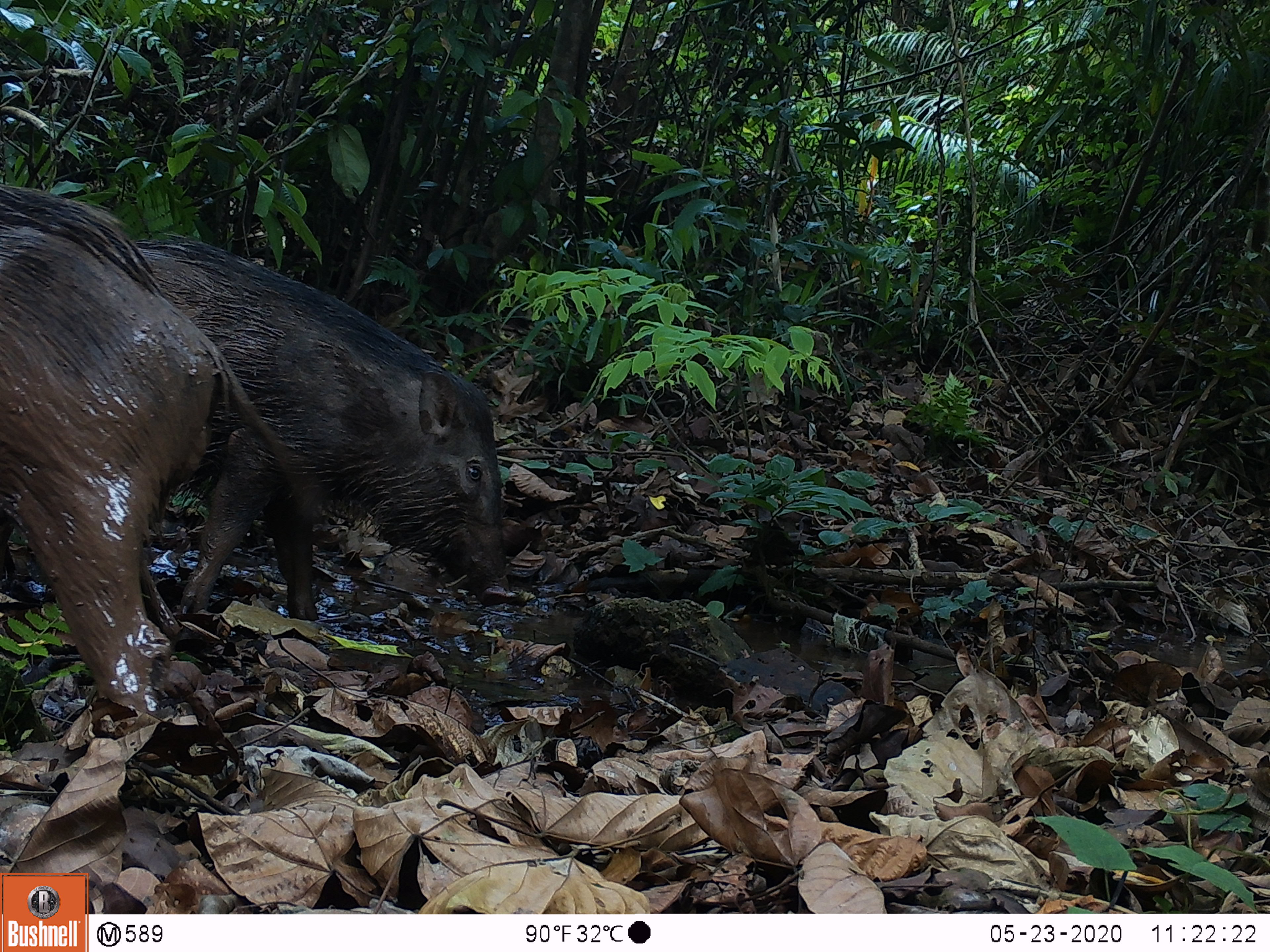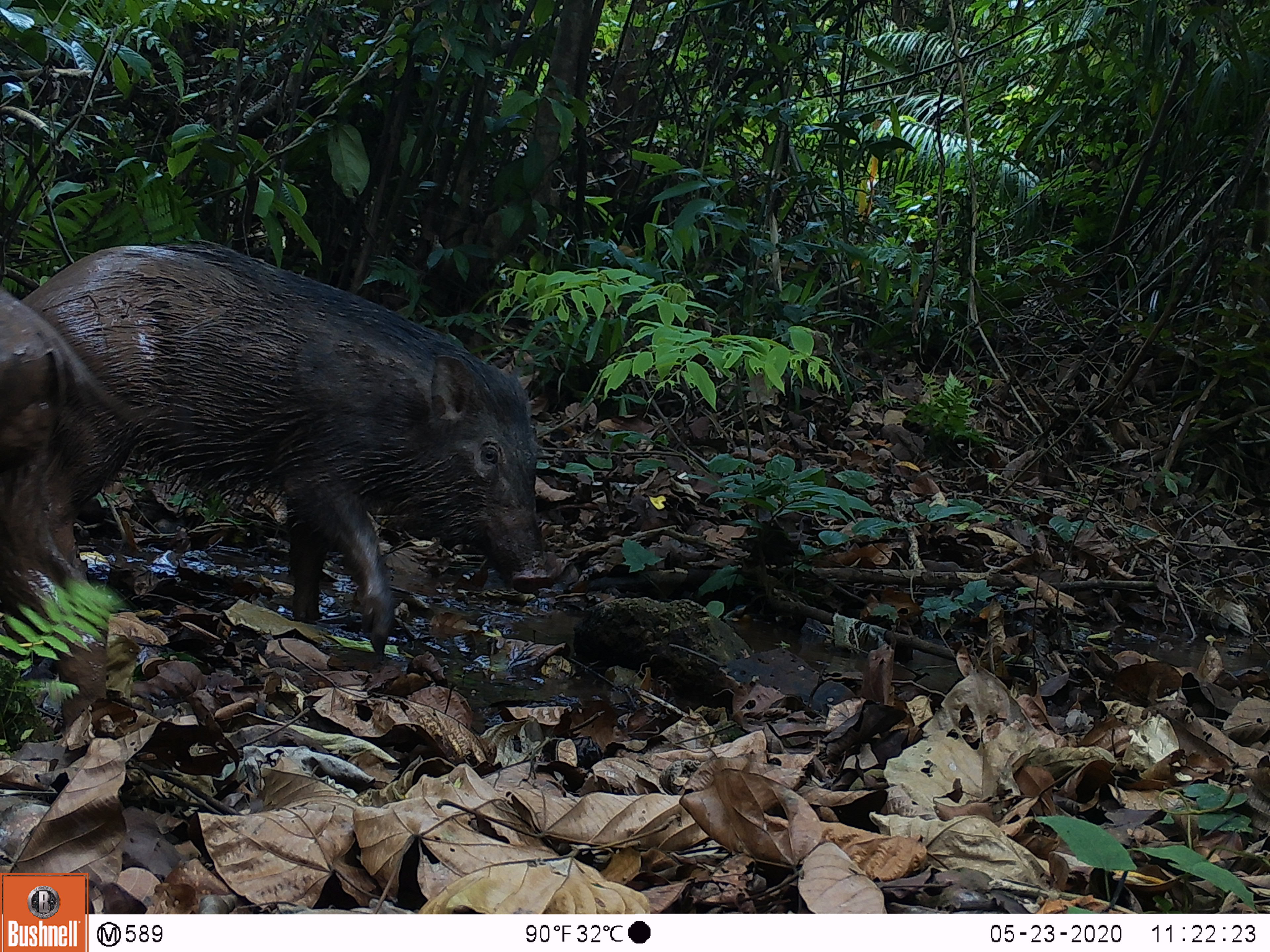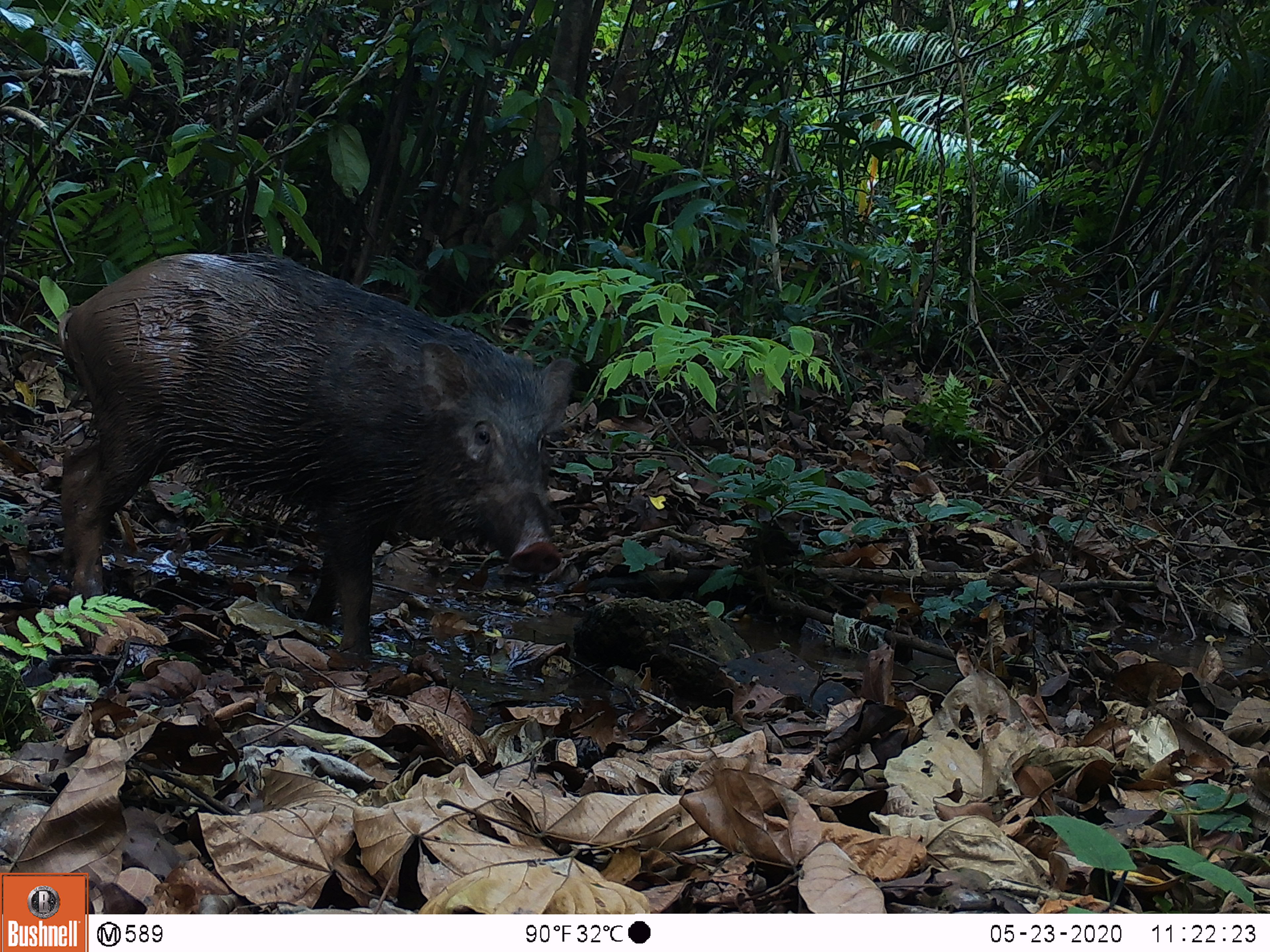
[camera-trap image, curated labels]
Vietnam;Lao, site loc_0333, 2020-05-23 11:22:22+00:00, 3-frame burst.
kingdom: Animalia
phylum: Chordata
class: Mammalia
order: Artiodactyla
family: Suidae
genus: Sus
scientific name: Sus scrofa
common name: eurasian wild pig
Eurasian wild pig (Sus scrofa). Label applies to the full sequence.